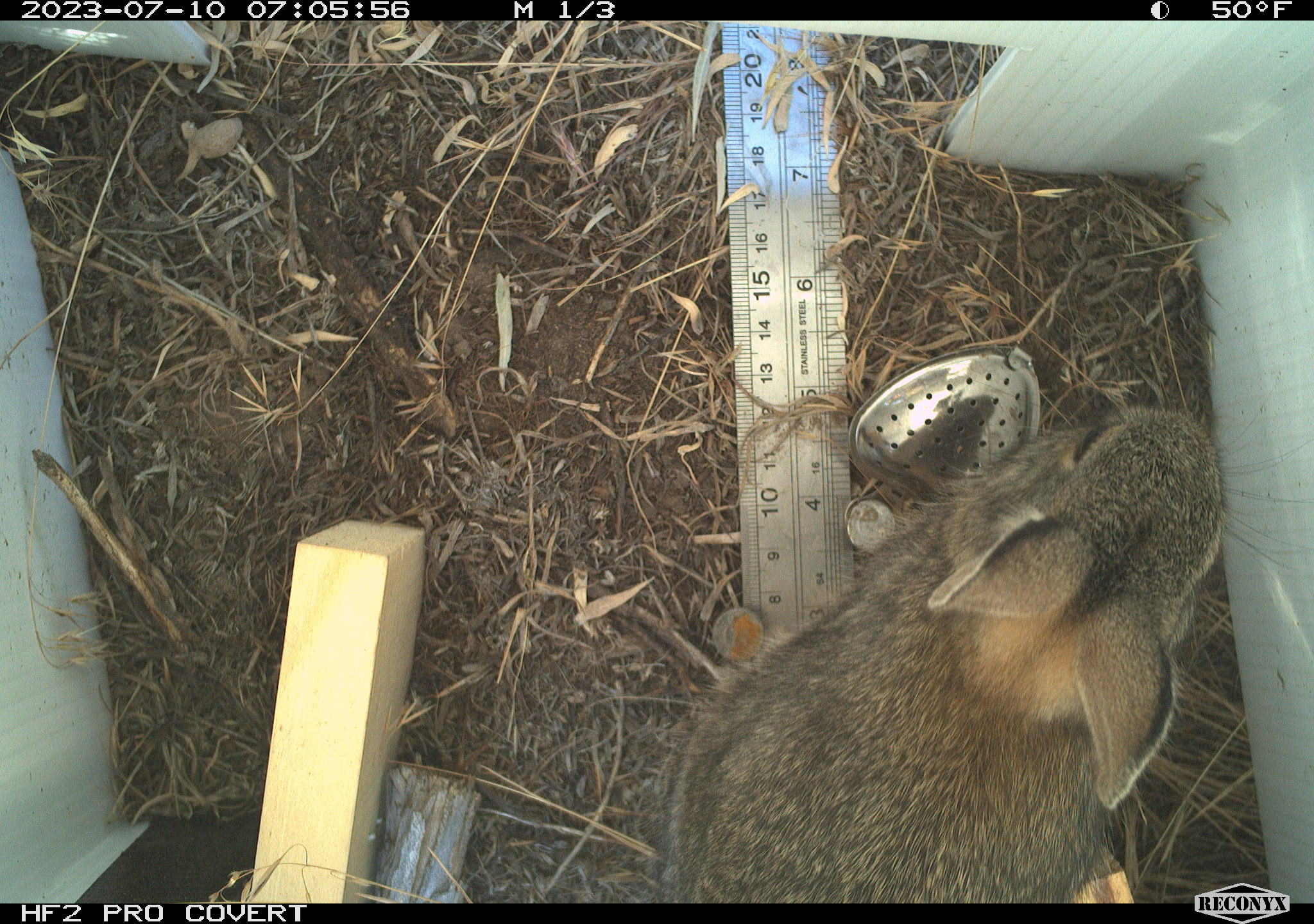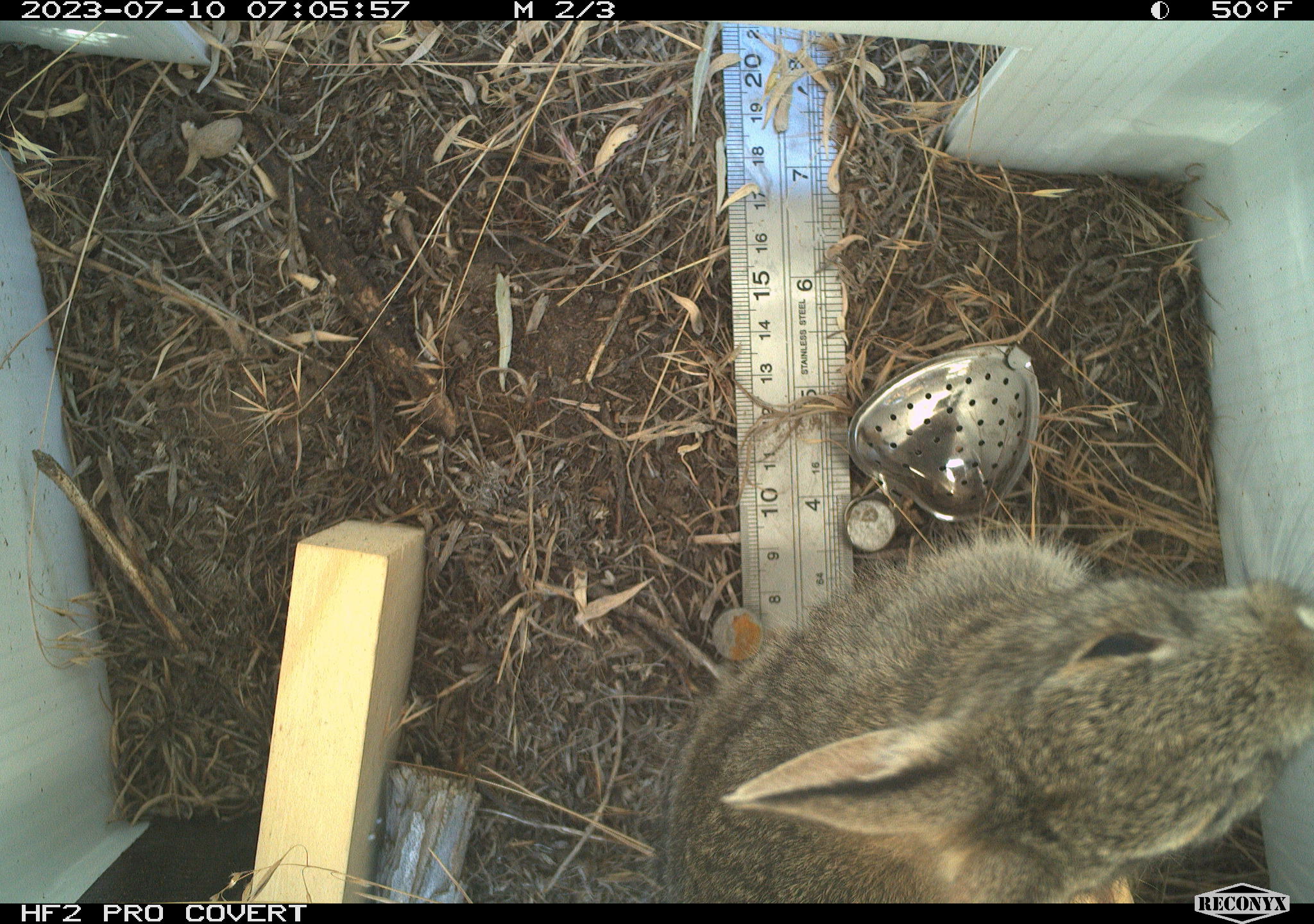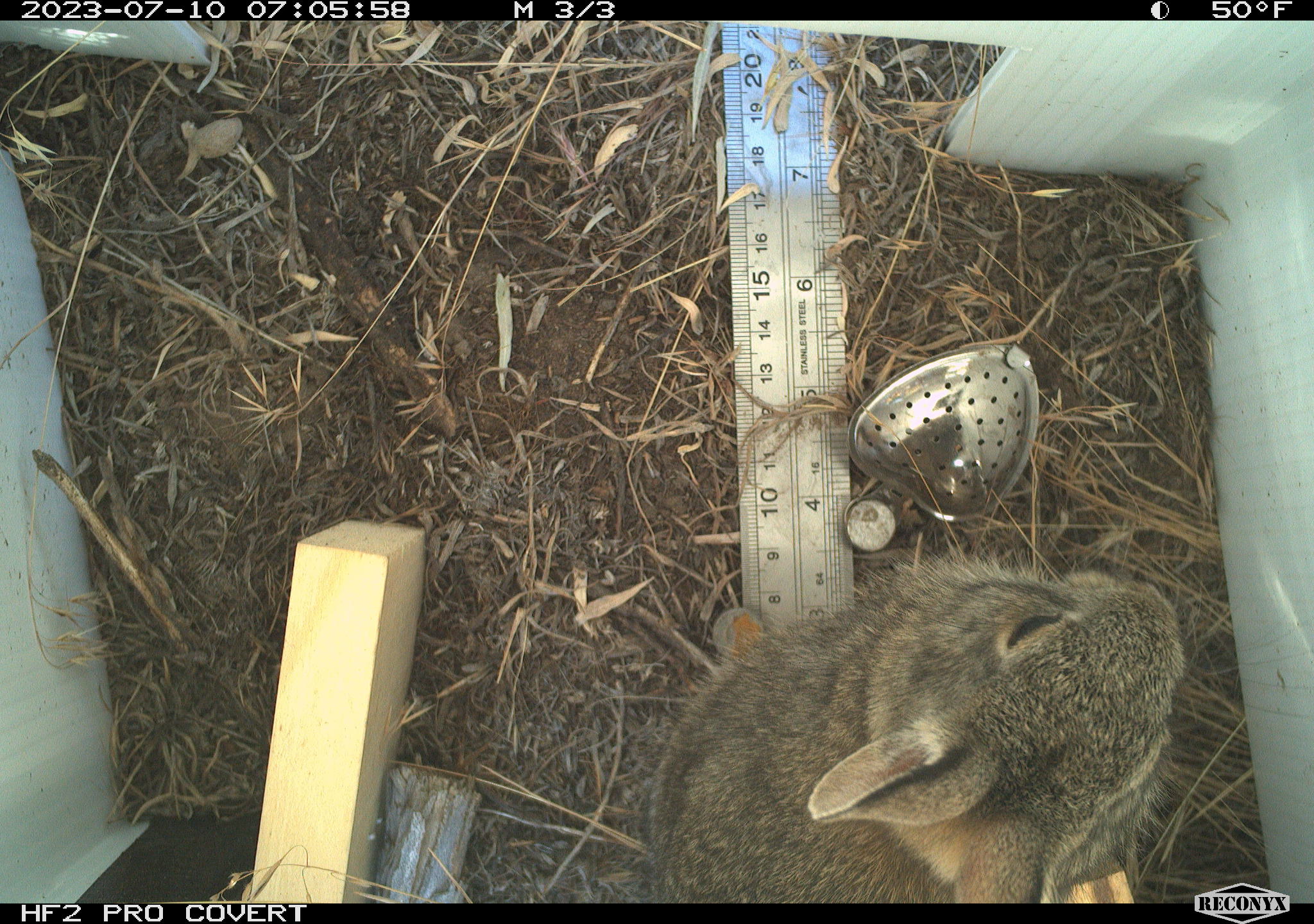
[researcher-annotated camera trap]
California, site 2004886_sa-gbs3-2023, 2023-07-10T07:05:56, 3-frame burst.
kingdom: Animalia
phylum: Chordata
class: Mammalia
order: Lagomorpha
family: Leporidae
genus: Sylvilagus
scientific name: Sylvilagus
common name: cottontail rabbits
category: sylvilagus species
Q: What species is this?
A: Sylvilagus species (cottontail rabbits) (Sylvilagus).